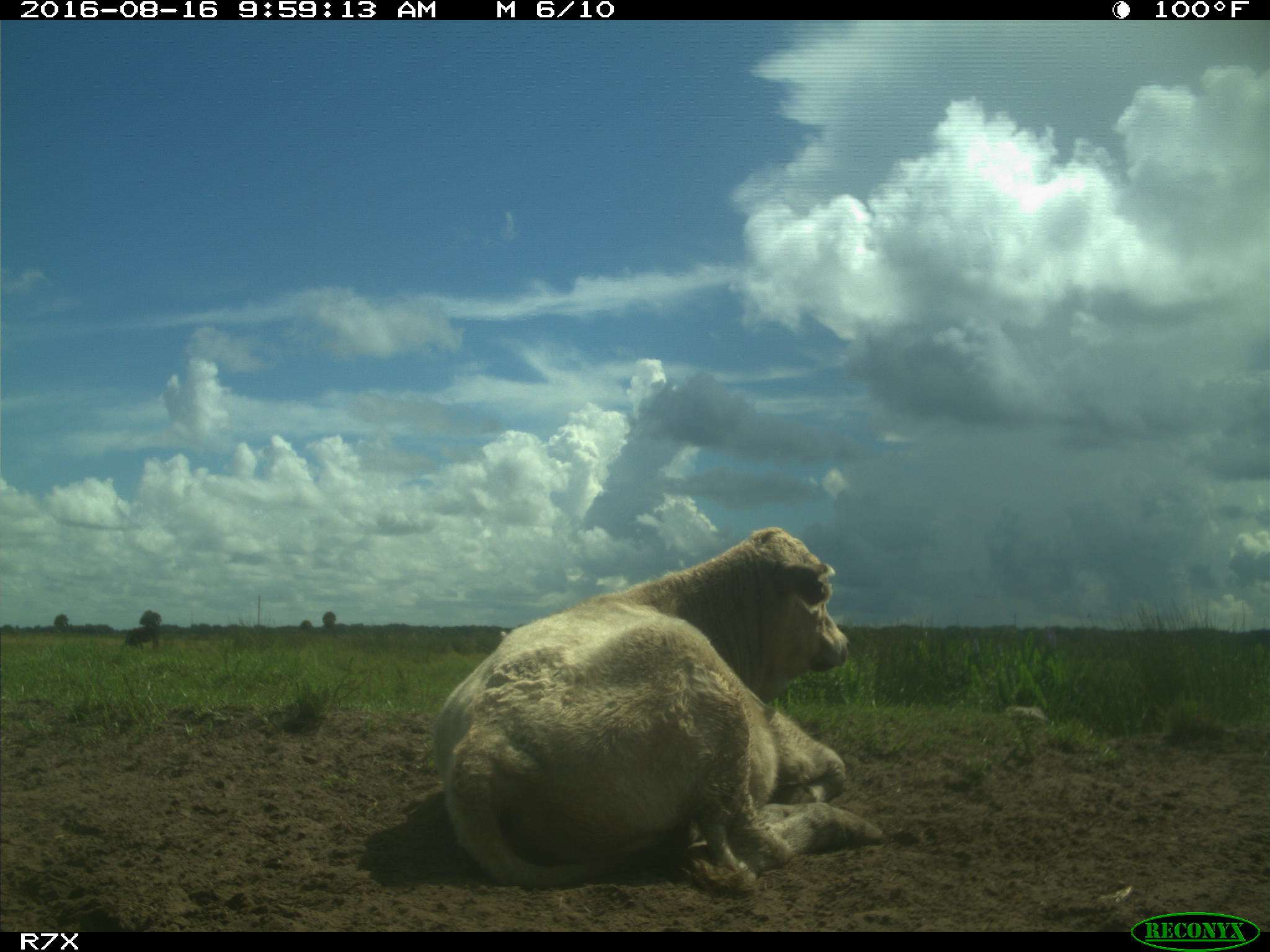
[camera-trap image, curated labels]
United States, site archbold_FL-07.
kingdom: Animalia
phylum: Chordata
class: Mammalia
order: Artiodactyla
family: Bovidae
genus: Bos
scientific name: Bos taurus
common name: domestic cow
Bos taurus (domestic cow).